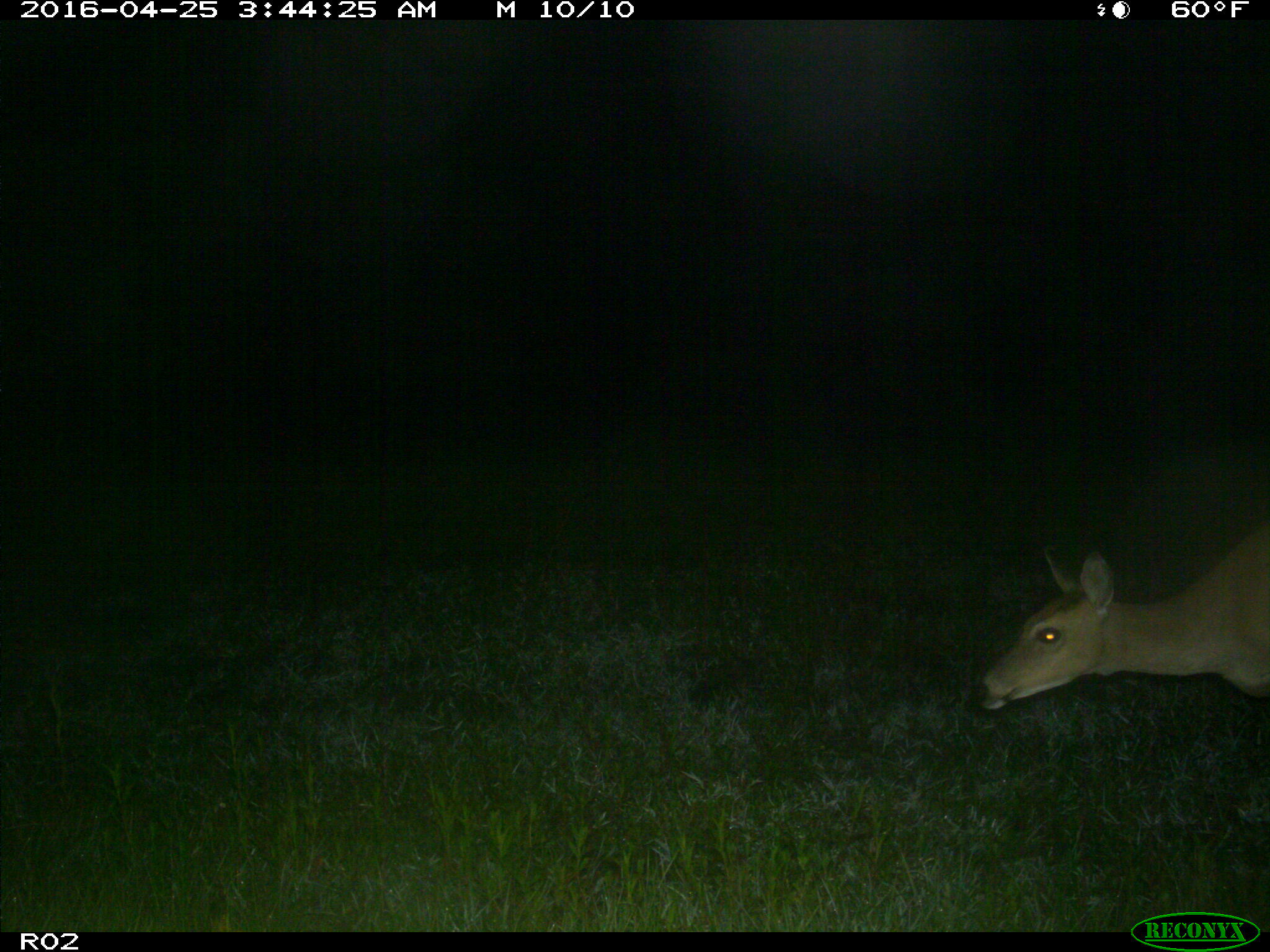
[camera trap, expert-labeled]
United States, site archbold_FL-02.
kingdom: Animalia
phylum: Chordata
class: Mammalia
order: Artiodactyla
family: Cervidae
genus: Odocoileus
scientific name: Odocoileus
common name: deer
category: unidentified deer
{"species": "unidentified deer (deer) (Odocoileus)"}